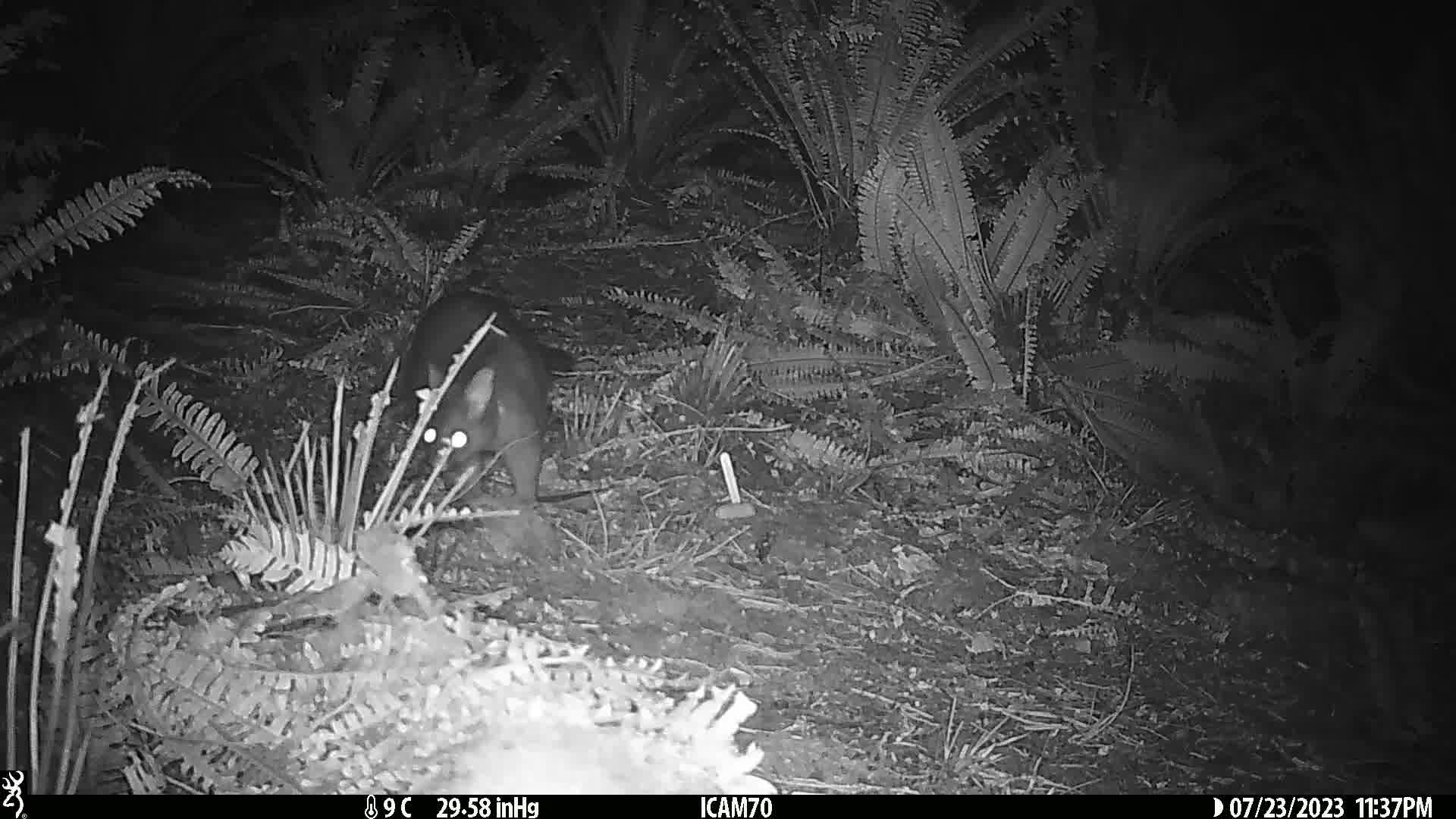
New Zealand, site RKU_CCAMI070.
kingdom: Animalia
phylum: Chordata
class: Mammalia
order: Diprotodontia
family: Phalangeridae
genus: Trichosurus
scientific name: Trichosurus vulpecula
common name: common brushtail possum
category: possum